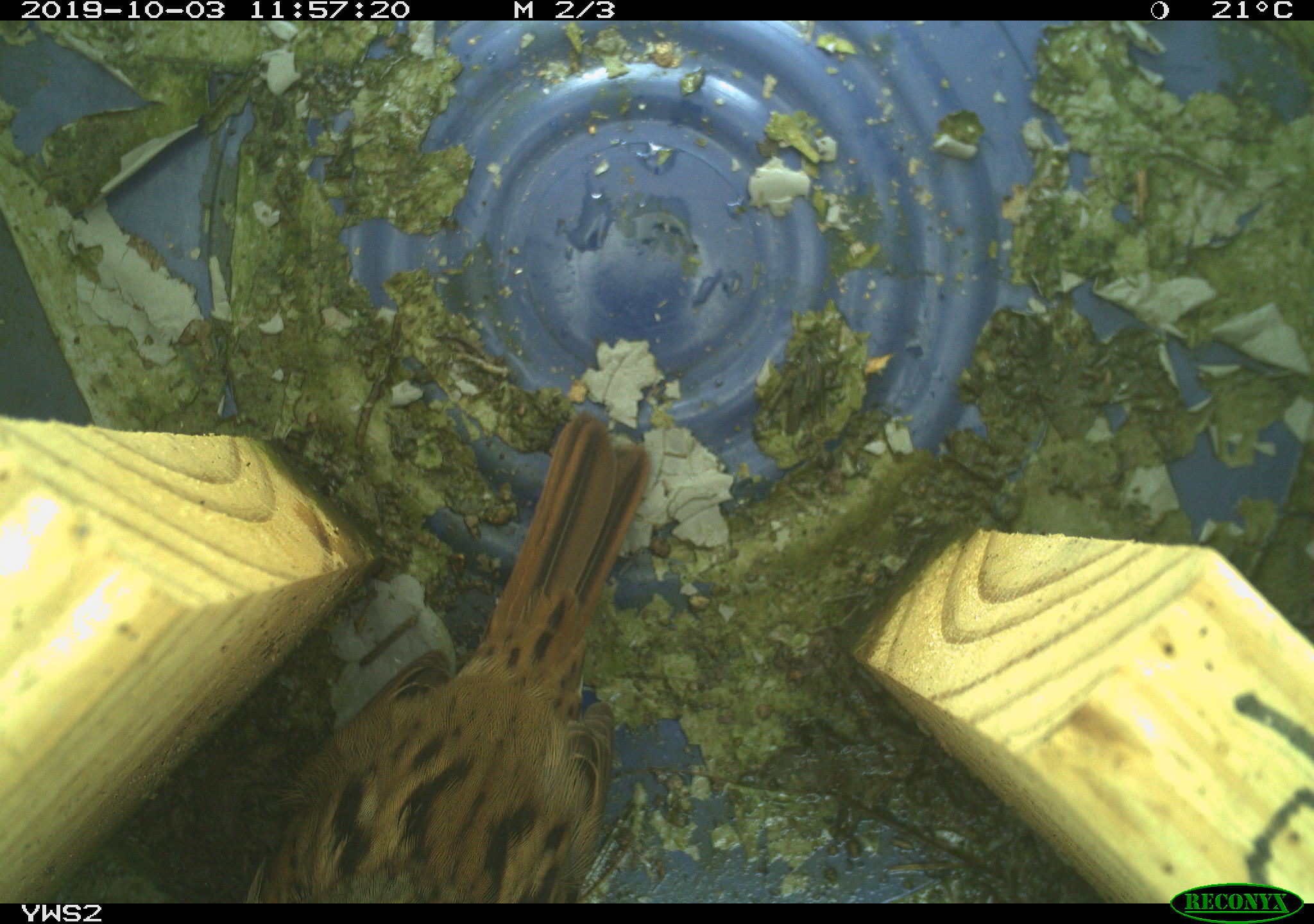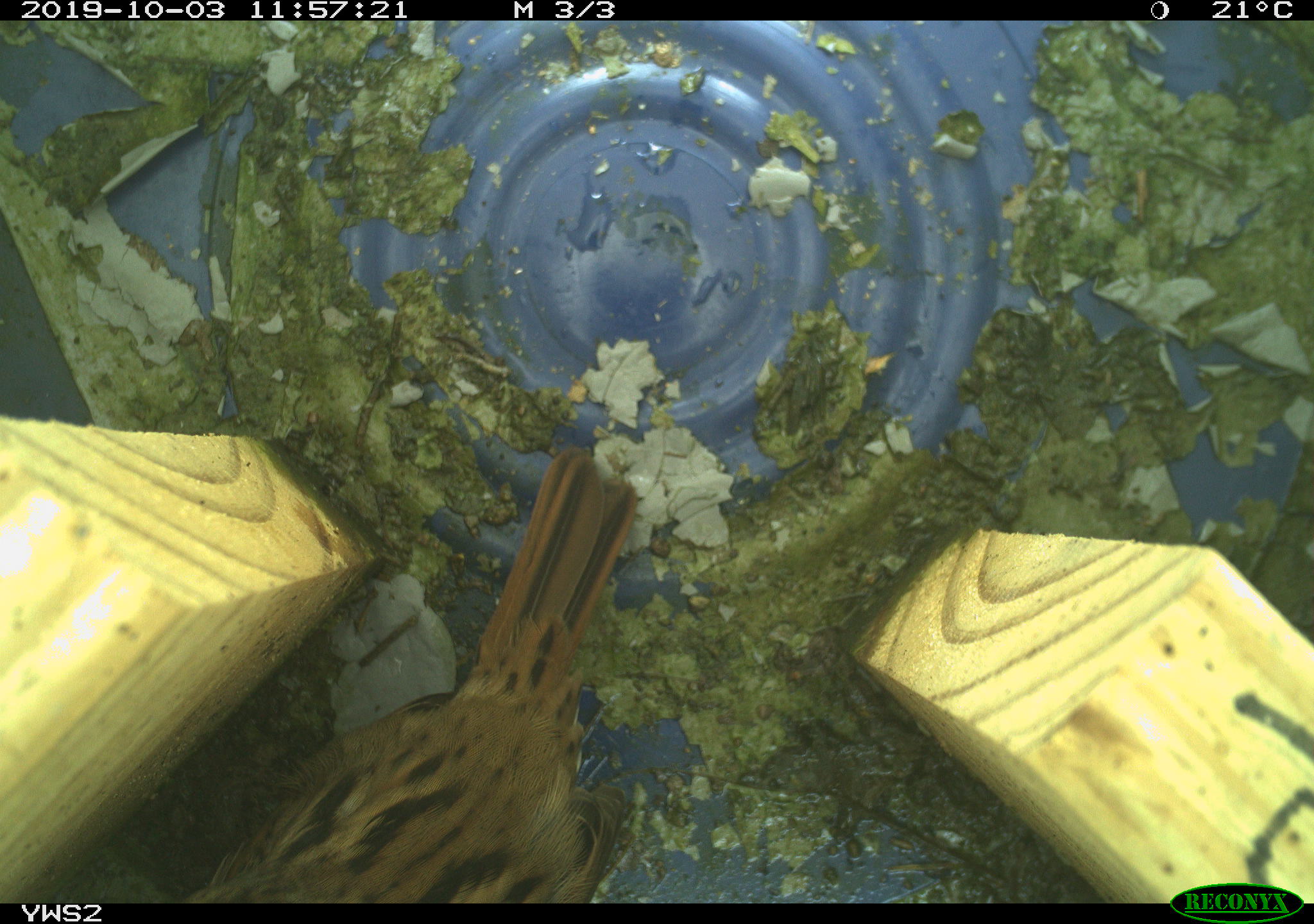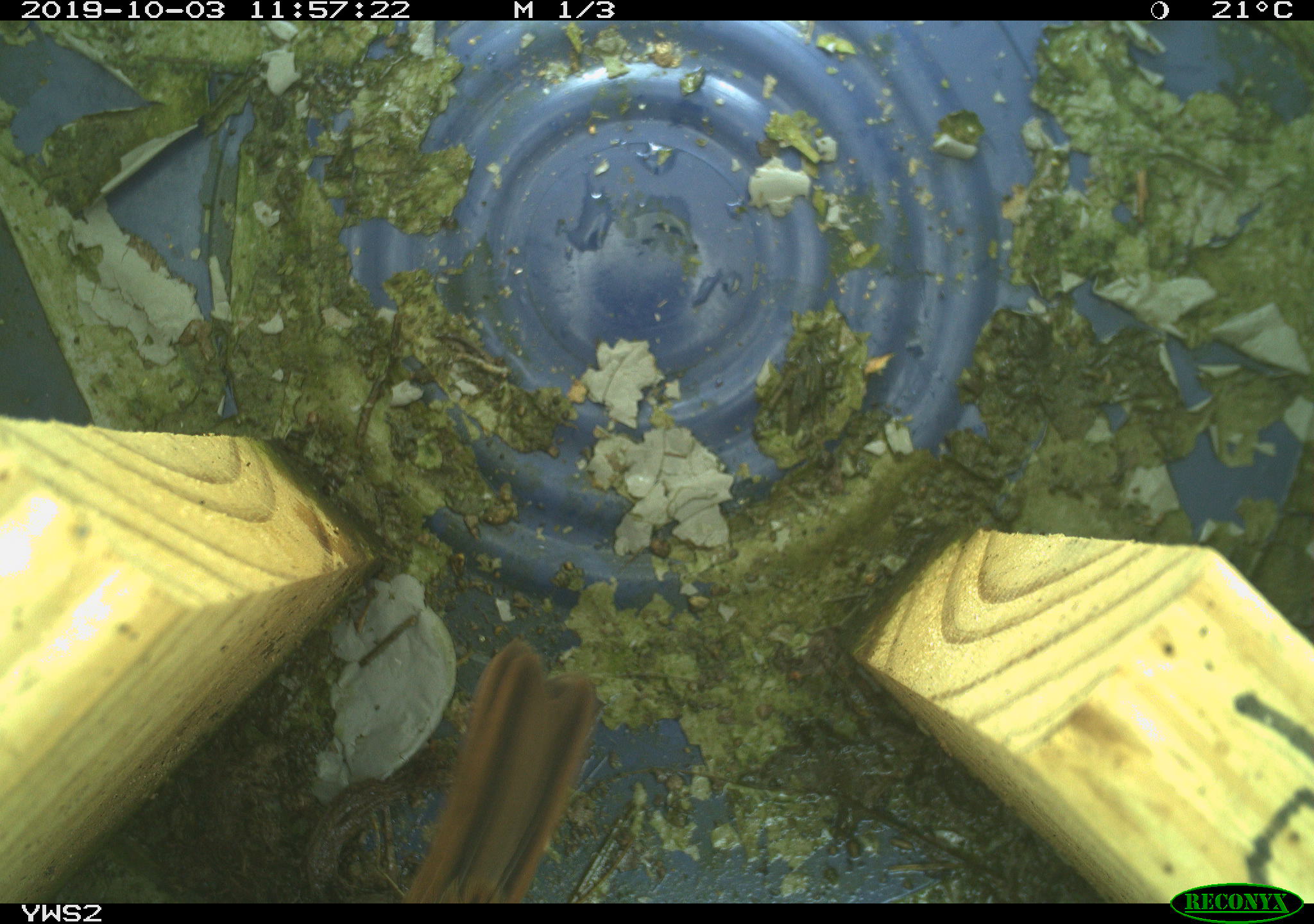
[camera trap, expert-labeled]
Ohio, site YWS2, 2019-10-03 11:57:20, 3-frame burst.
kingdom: Animalia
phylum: Chordata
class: Aves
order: Passeriformes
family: Passerellidae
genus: Melospiza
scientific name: Melospiza melodia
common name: song sparrow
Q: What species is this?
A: Song sparrow (Melospiza melodia).